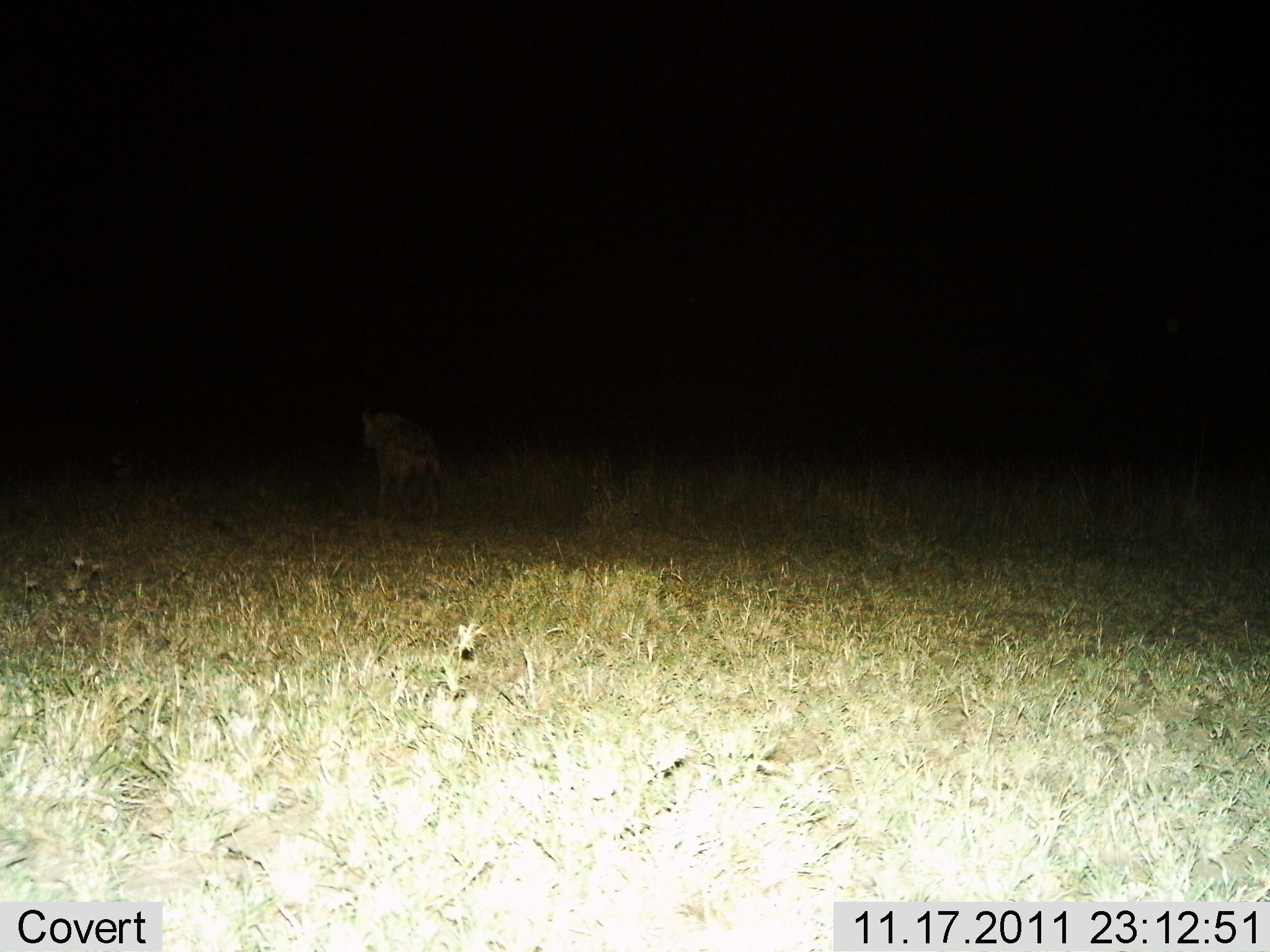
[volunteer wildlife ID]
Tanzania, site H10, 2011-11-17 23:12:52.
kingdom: Animalia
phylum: Chordata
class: Mammalia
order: Carnivora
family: Hyaenidae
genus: Crocuta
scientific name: Crocuta crocuta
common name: spotted hyena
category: hyenaspotted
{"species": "hyenaspotted (spotted hyena) (Crocuta crocuta)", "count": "1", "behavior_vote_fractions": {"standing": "13%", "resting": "0%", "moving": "87%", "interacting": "0%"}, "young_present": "0%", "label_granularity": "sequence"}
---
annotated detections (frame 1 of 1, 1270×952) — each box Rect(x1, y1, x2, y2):
animal: Rect(361, 408, 444, 528)